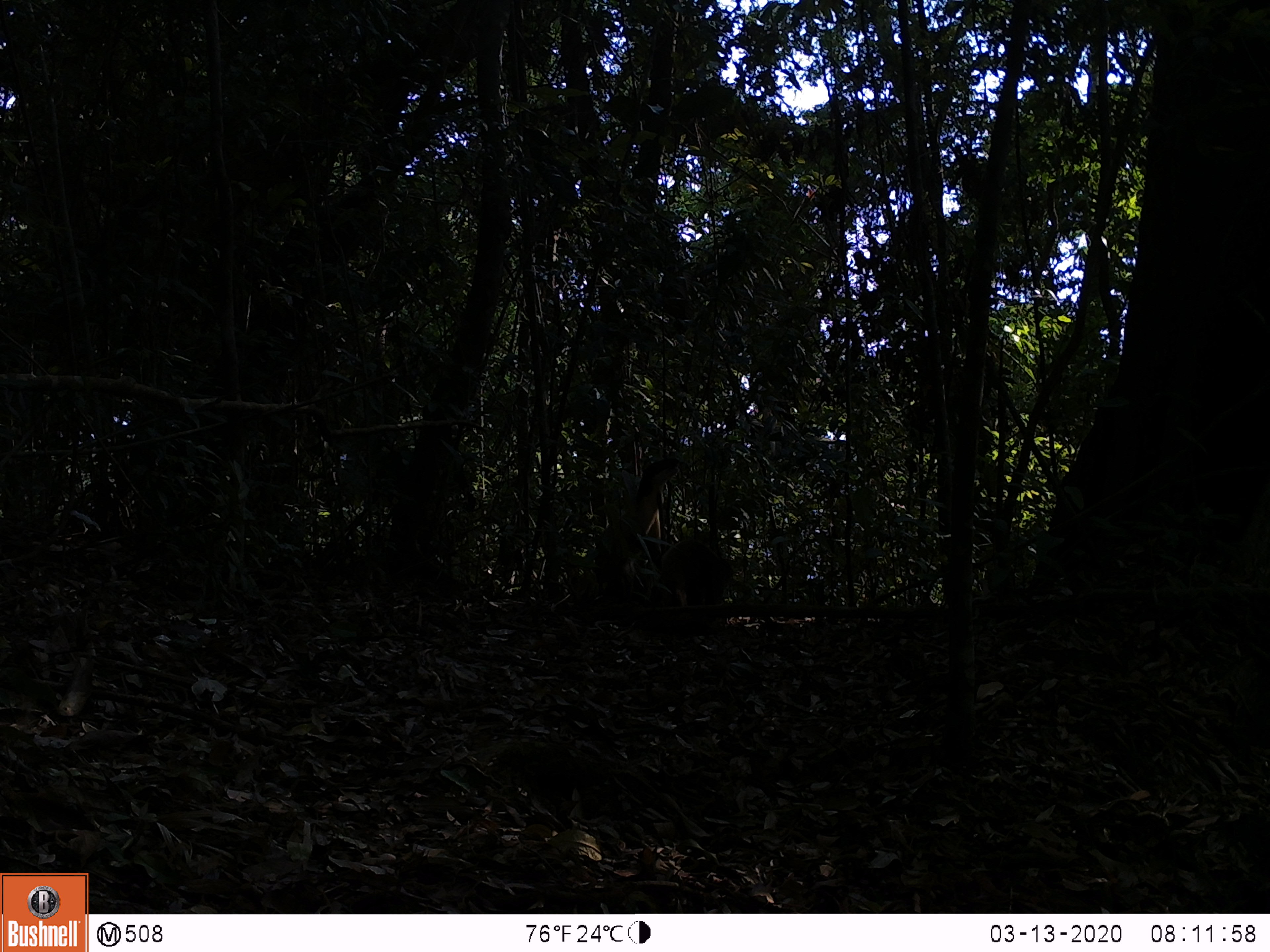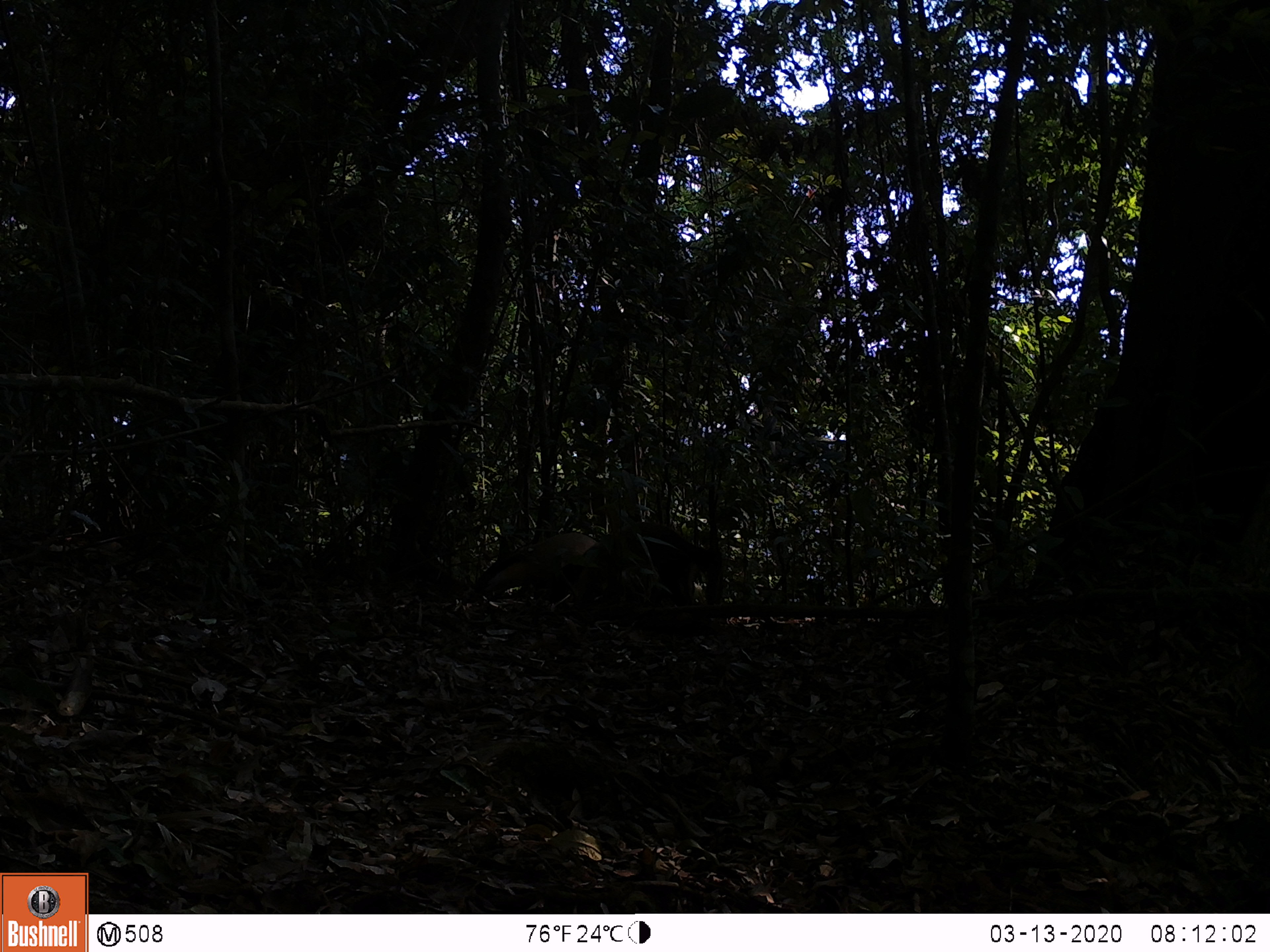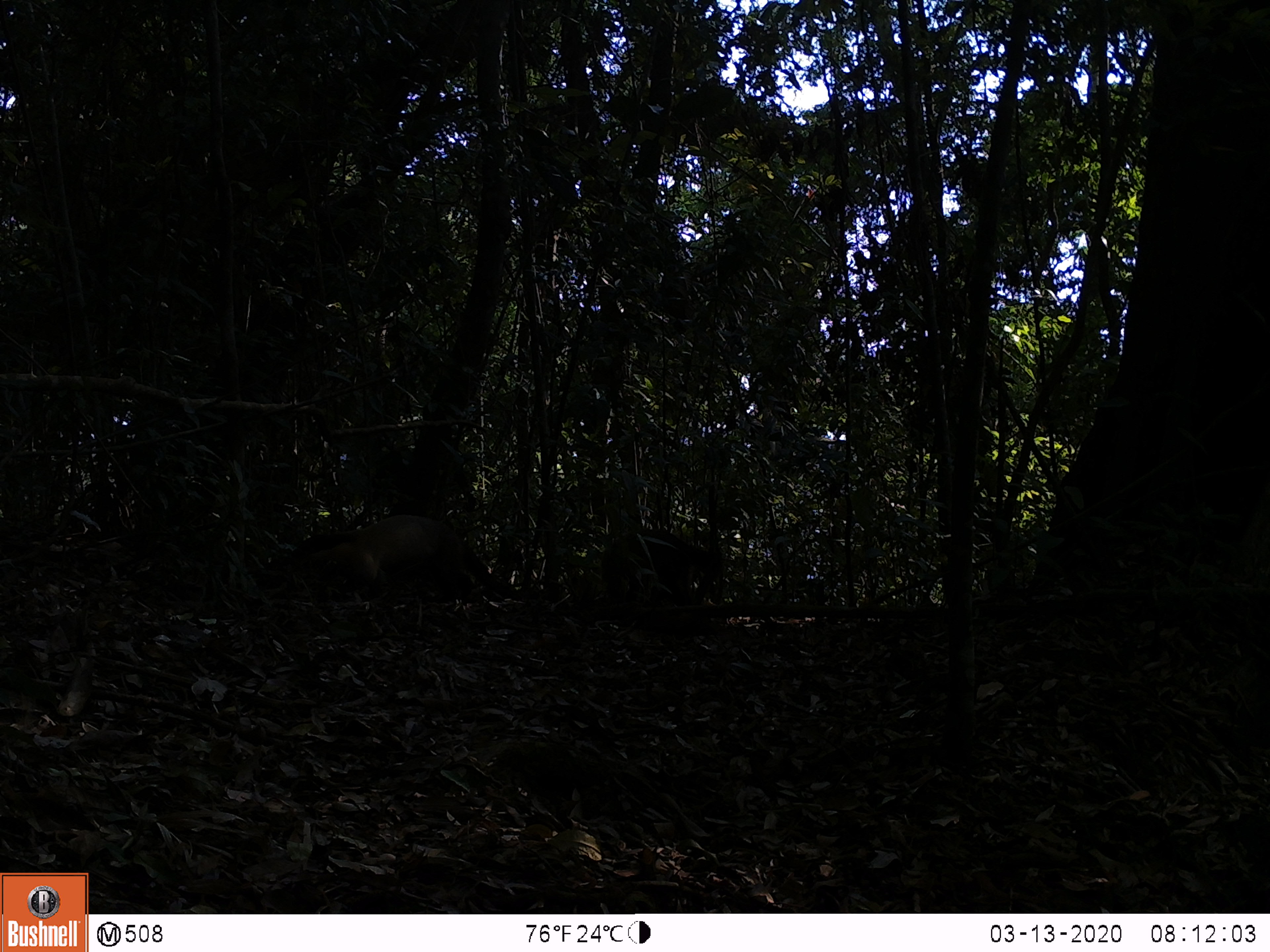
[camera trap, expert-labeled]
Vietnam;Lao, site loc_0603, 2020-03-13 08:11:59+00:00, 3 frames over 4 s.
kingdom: Animalia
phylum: Chordata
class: Mammalia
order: Carnivora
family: Mustelidae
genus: Martes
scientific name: Martes flavigula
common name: yellow-throated marten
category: yellow throated marten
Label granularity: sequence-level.